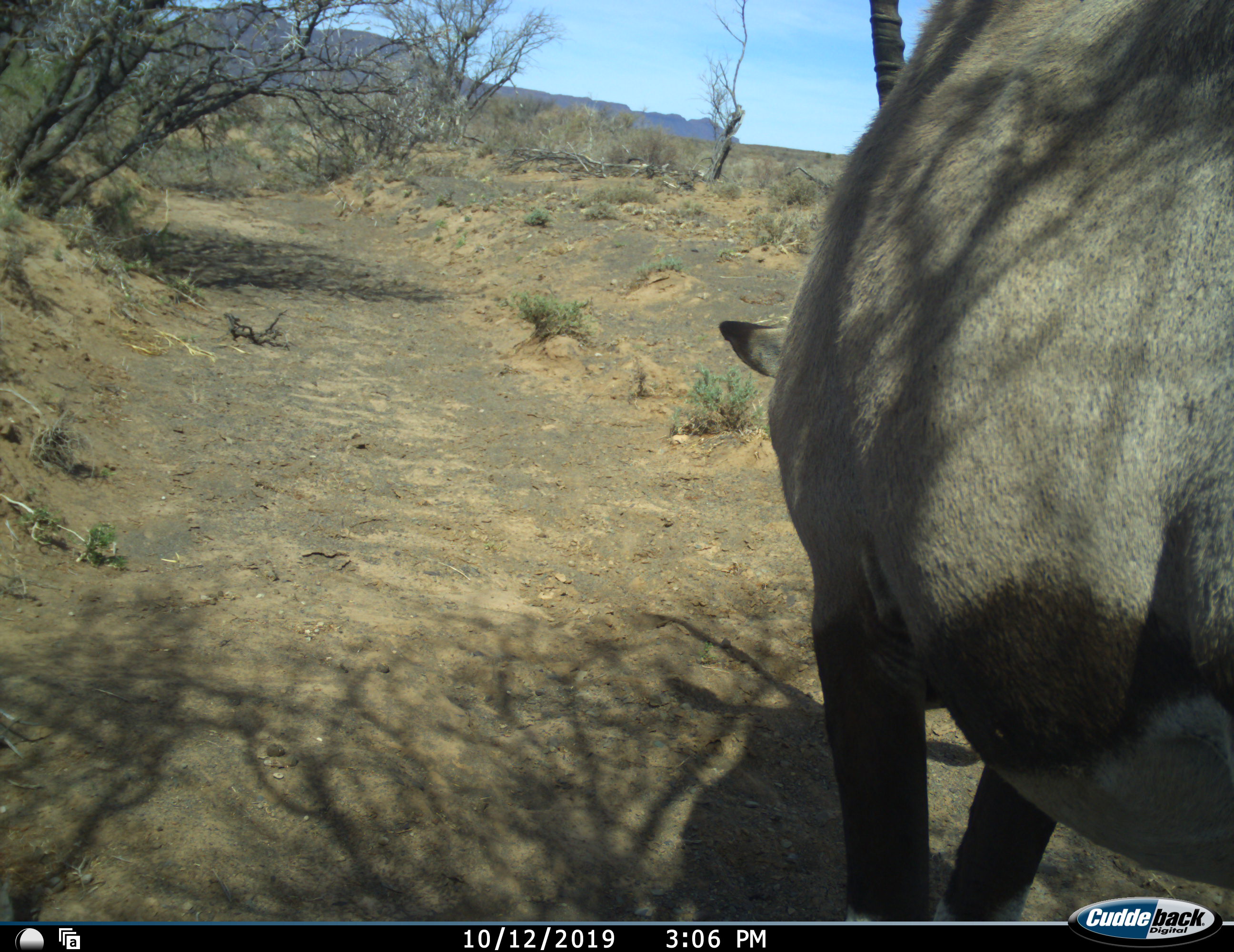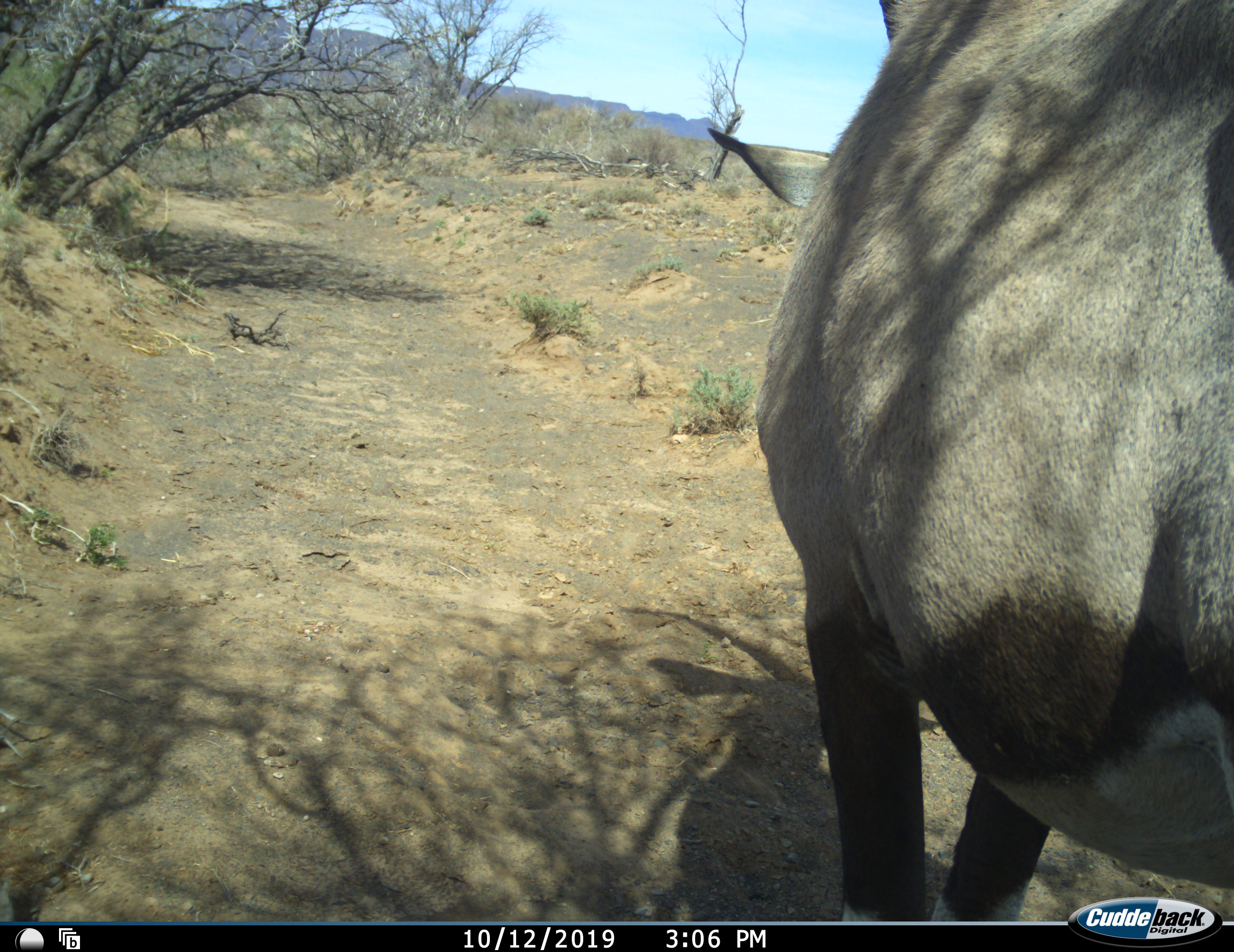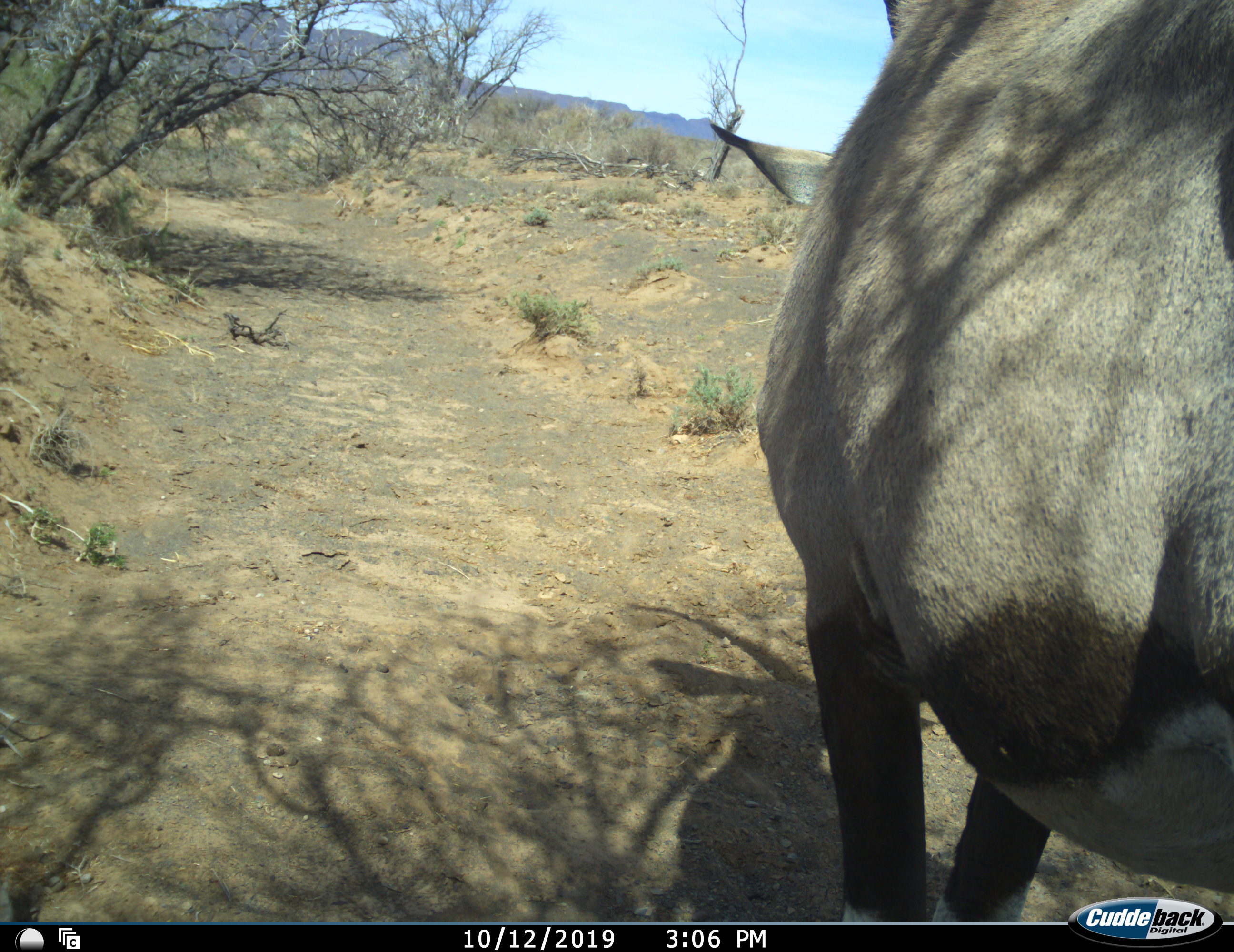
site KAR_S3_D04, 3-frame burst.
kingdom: Animalia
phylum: Chordata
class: Mammalia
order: Artiodactyla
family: Bovidae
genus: Oryx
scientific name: Oryx gazella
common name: gemsbok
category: oryx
Oryx (gemsbok) (Oryx gazella), count 1. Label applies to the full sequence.